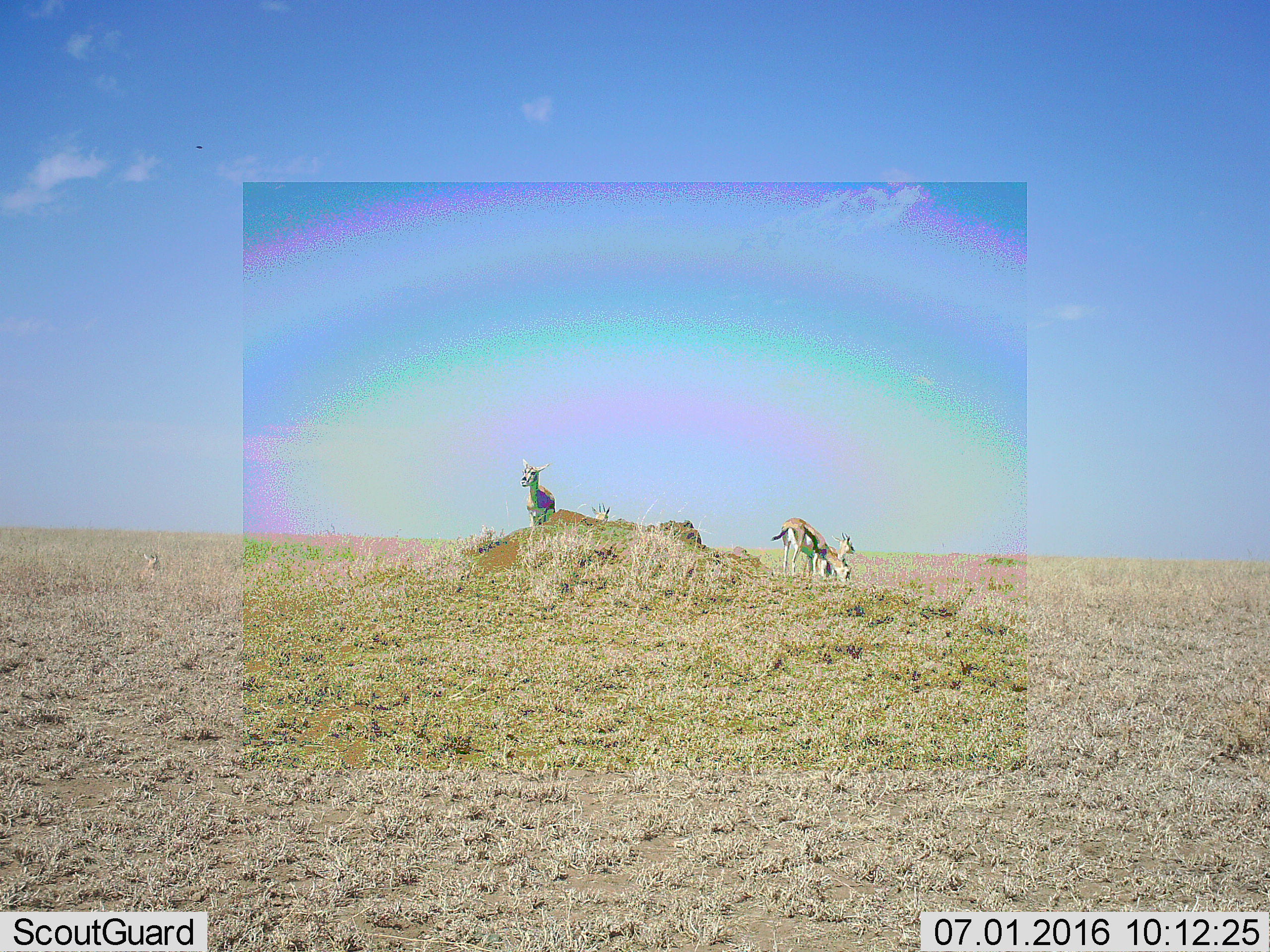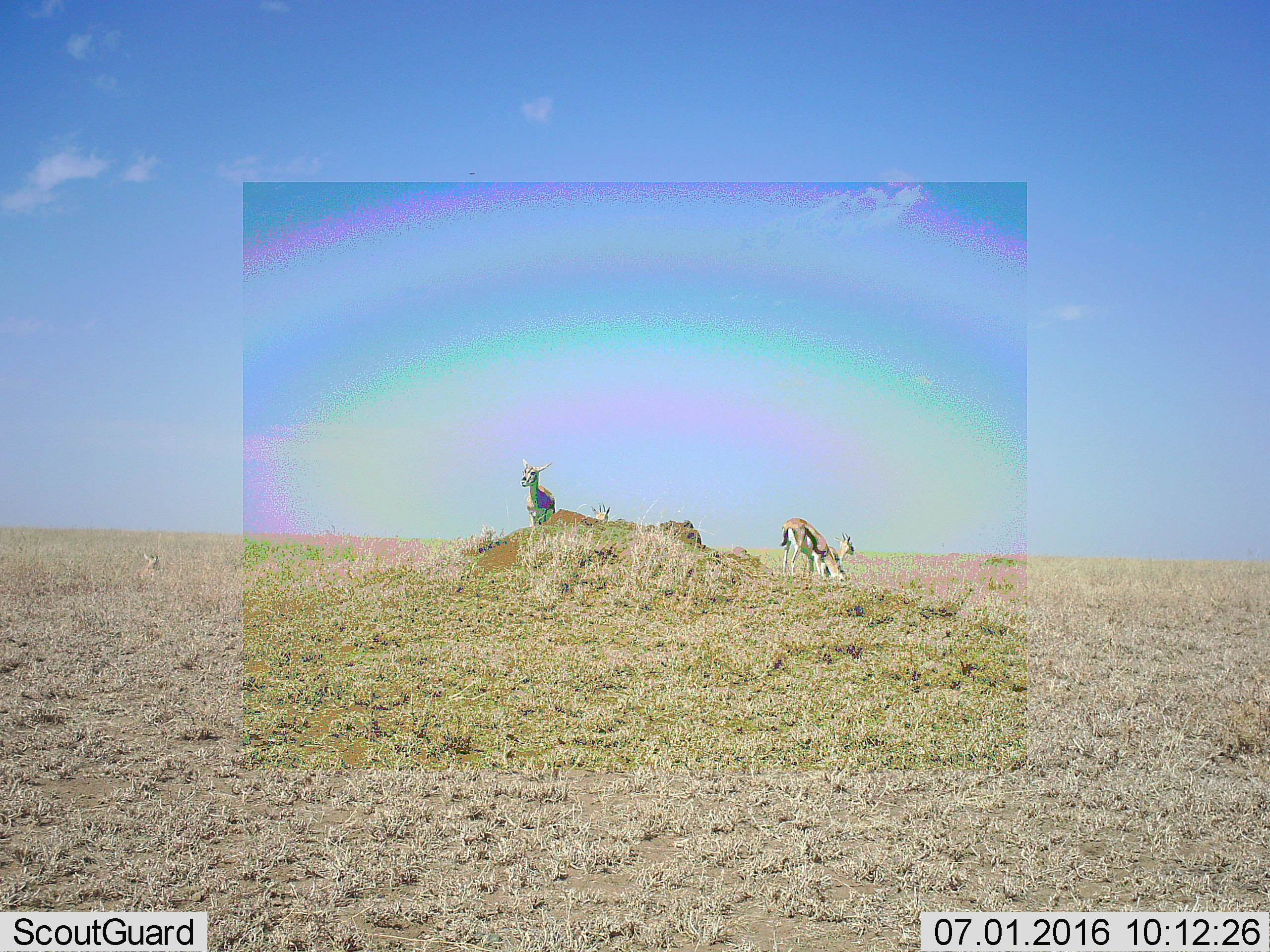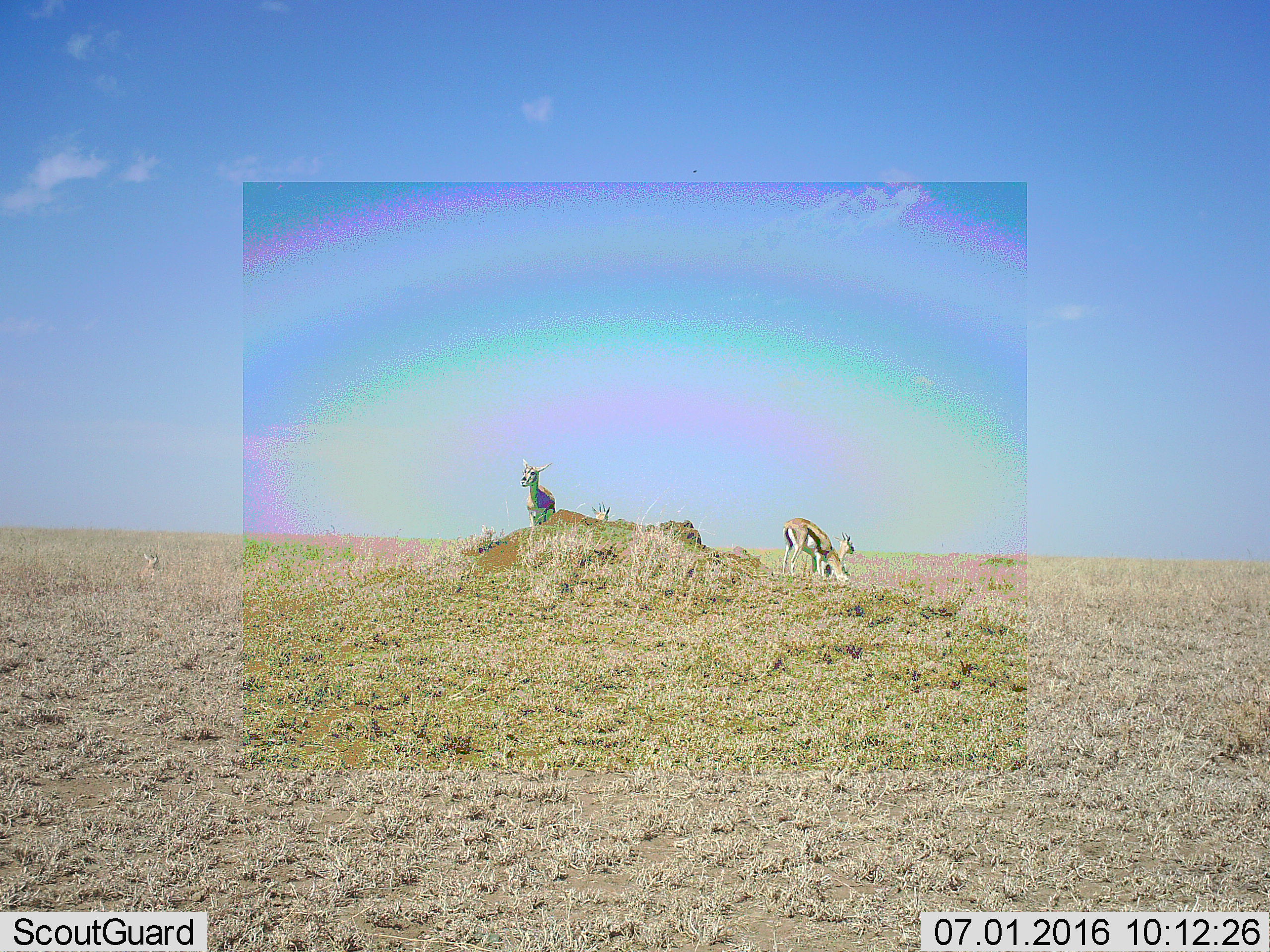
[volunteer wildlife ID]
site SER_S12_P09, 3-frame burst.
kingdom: Animalia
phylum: Chordata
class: Mammalia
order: Artiodactyla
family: Bovidae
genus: Eudorcas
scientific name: Eudorcas thomsonii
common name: thomson's gazelle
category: gazellethomsons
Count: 4.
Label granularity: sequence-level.